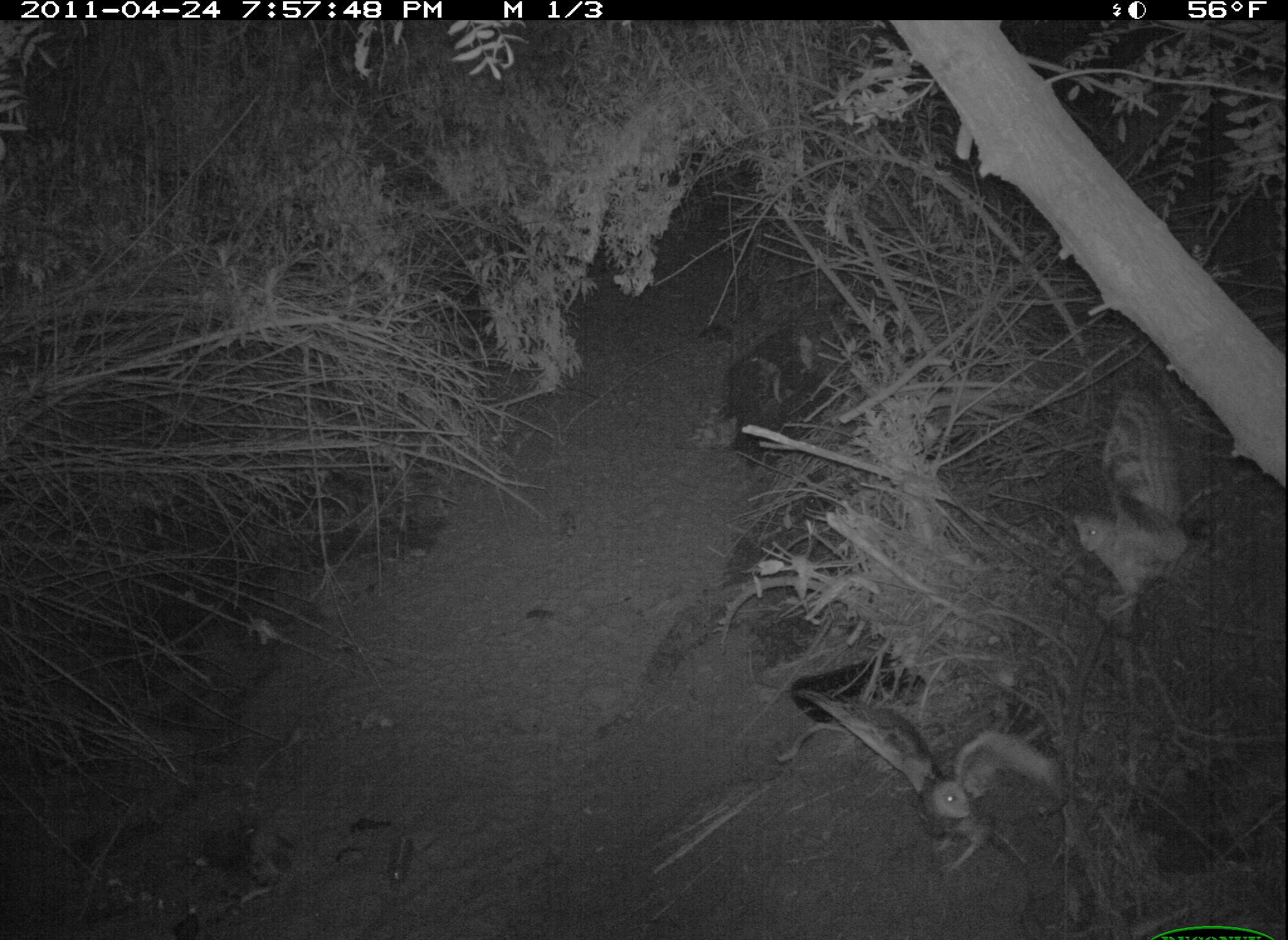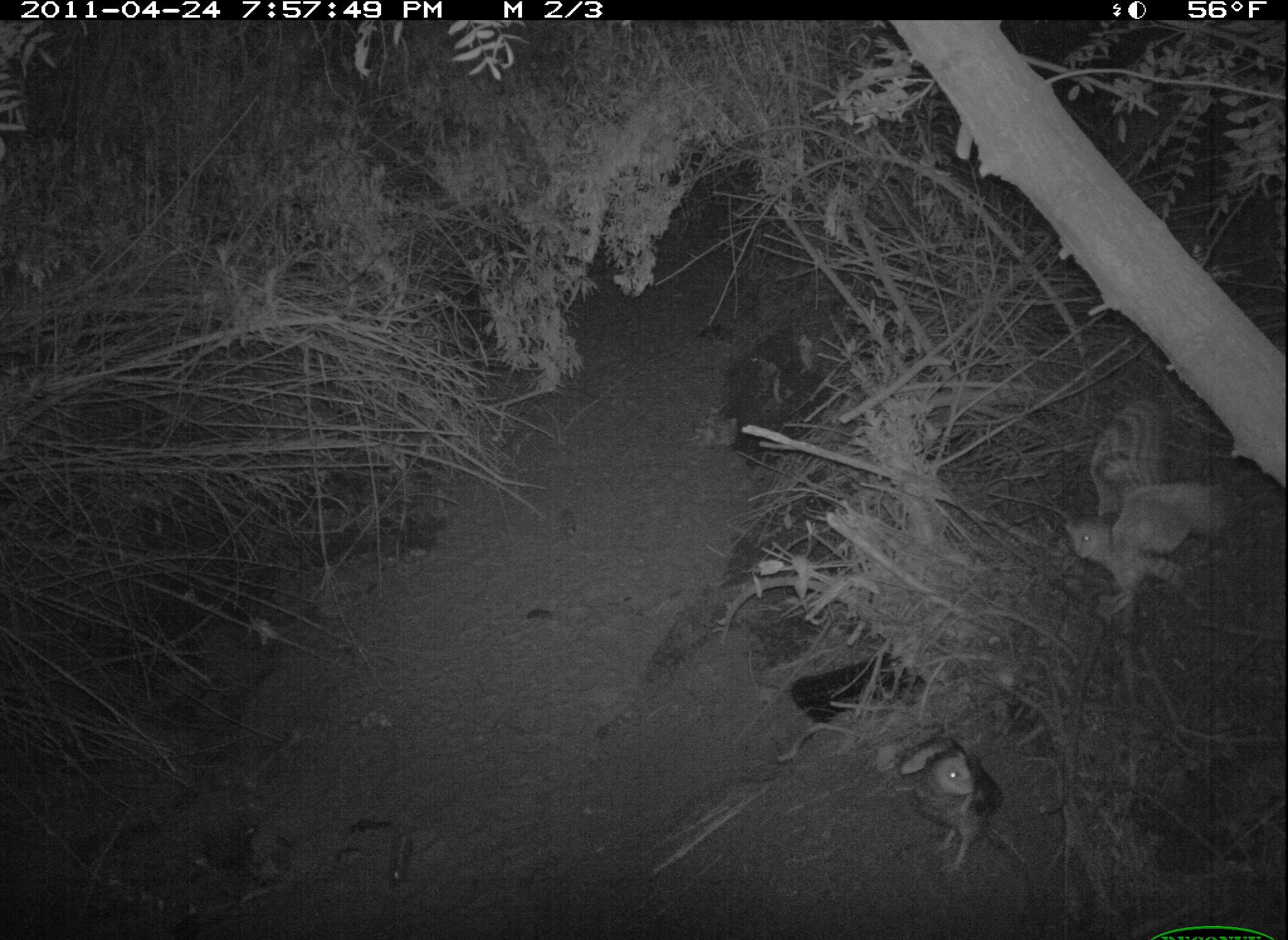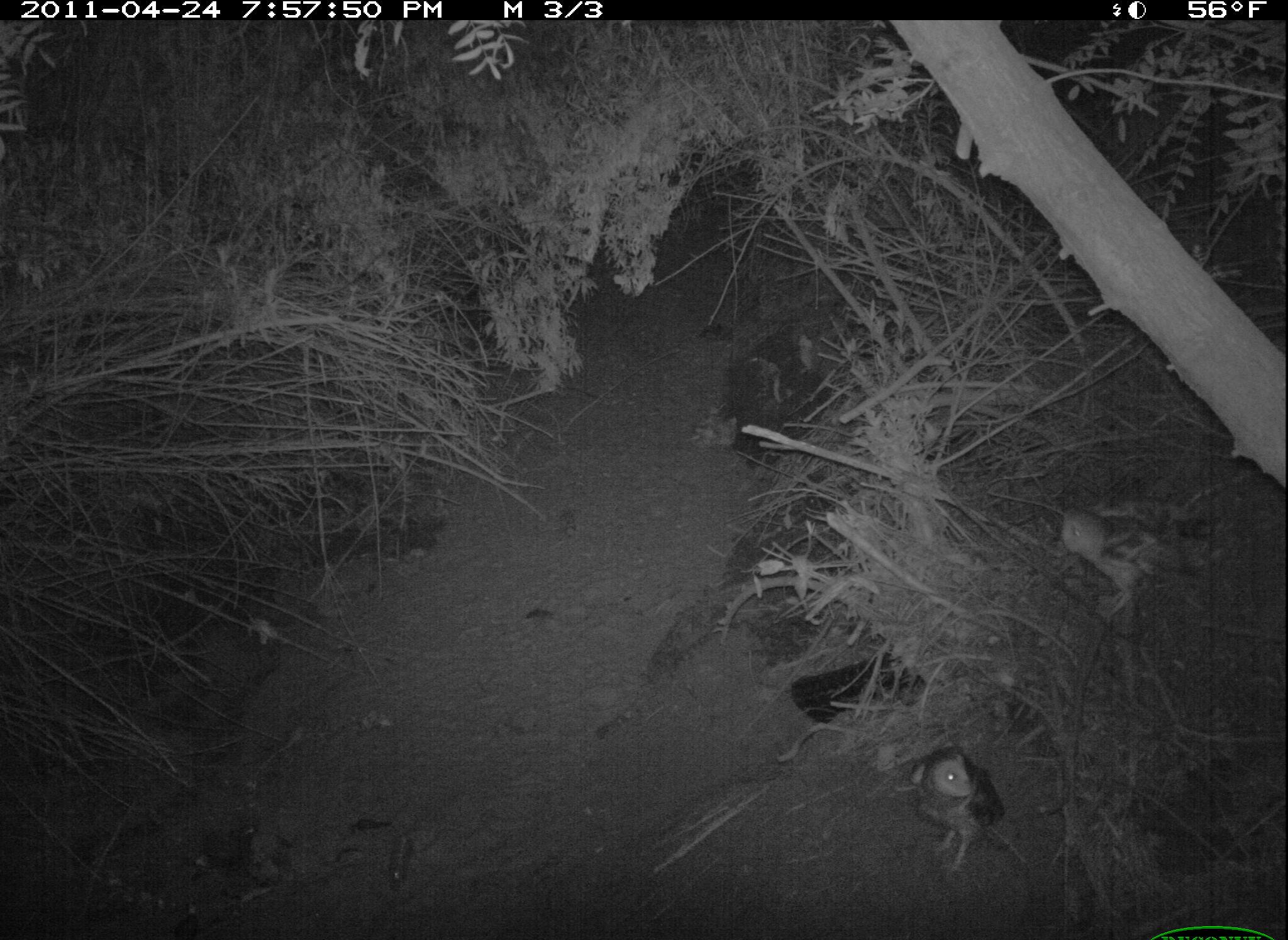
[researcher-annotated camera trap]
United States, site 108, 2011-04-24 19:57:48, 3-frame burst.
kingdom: Animalia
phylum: Chordata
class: Aves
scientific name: Aves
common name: bird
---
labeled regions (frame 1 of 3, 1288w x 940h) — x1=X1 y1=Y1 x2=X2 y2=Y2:
bird: x1=794 y1=668 x2=1072 y2=892; x1=1069 y1=374 x2=1238 y2=638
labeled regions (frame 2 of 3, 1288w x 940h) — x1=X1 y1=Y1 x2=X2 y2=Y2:
bird: x1=1050 y1=383 x2=1246 y2=623; x1=879 y1=707 x2=1029 y2=886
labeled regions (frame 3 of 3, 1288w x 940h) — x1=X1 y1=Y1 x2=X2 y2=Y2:
bird: x1=1058 y1=494 x2=1224 y2=625; x1=892 y1=734 x2=1016 y2=889